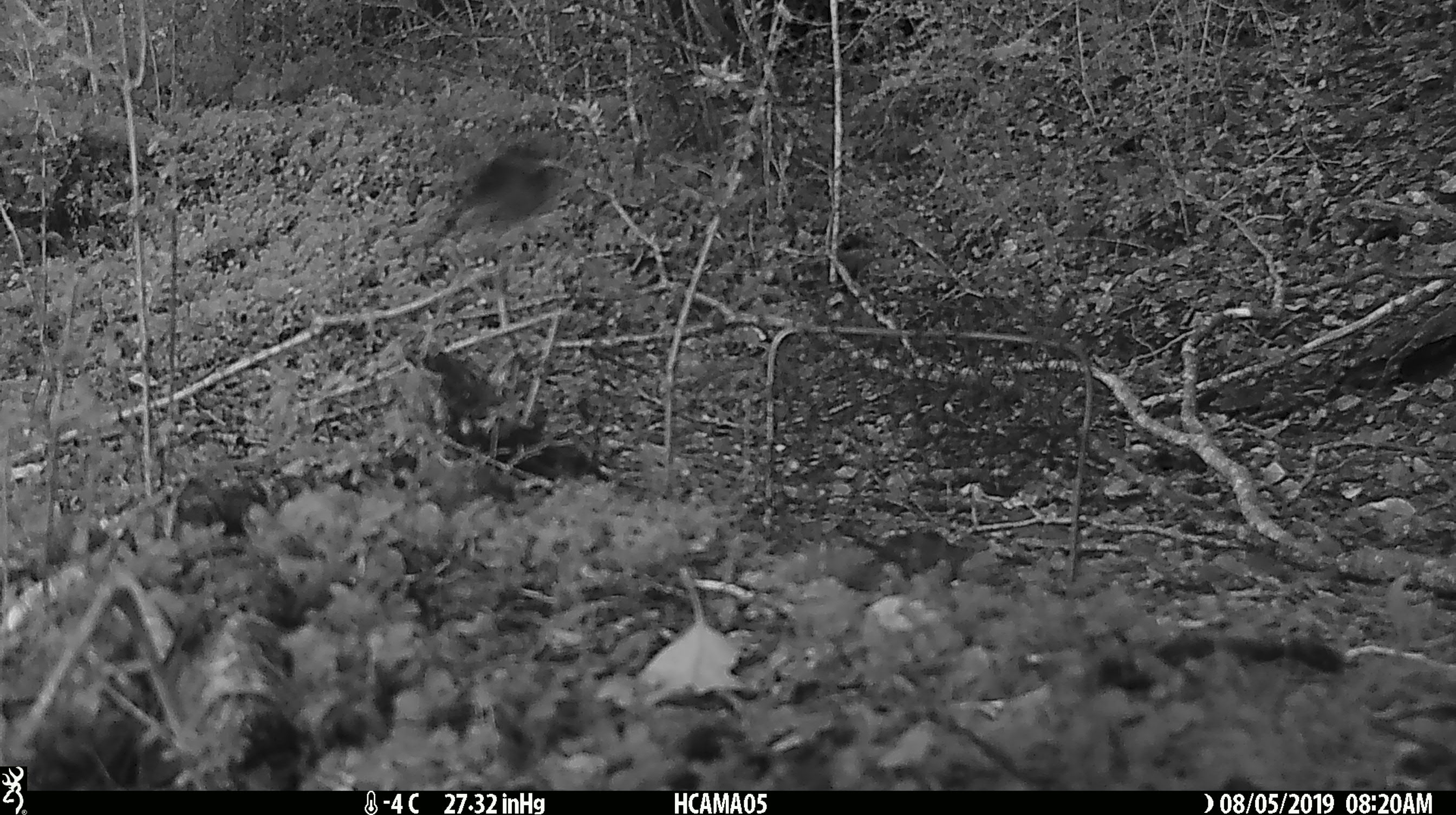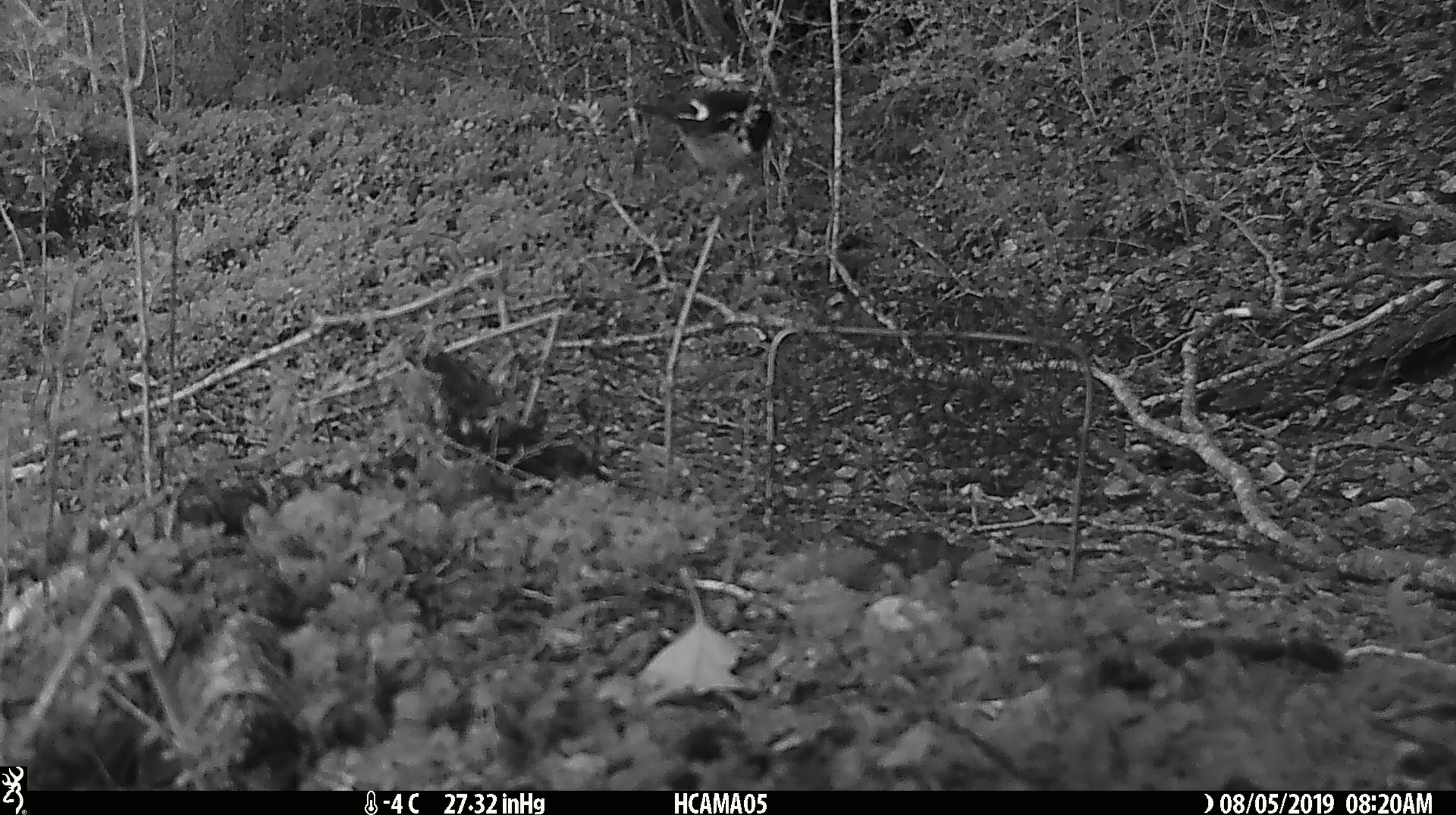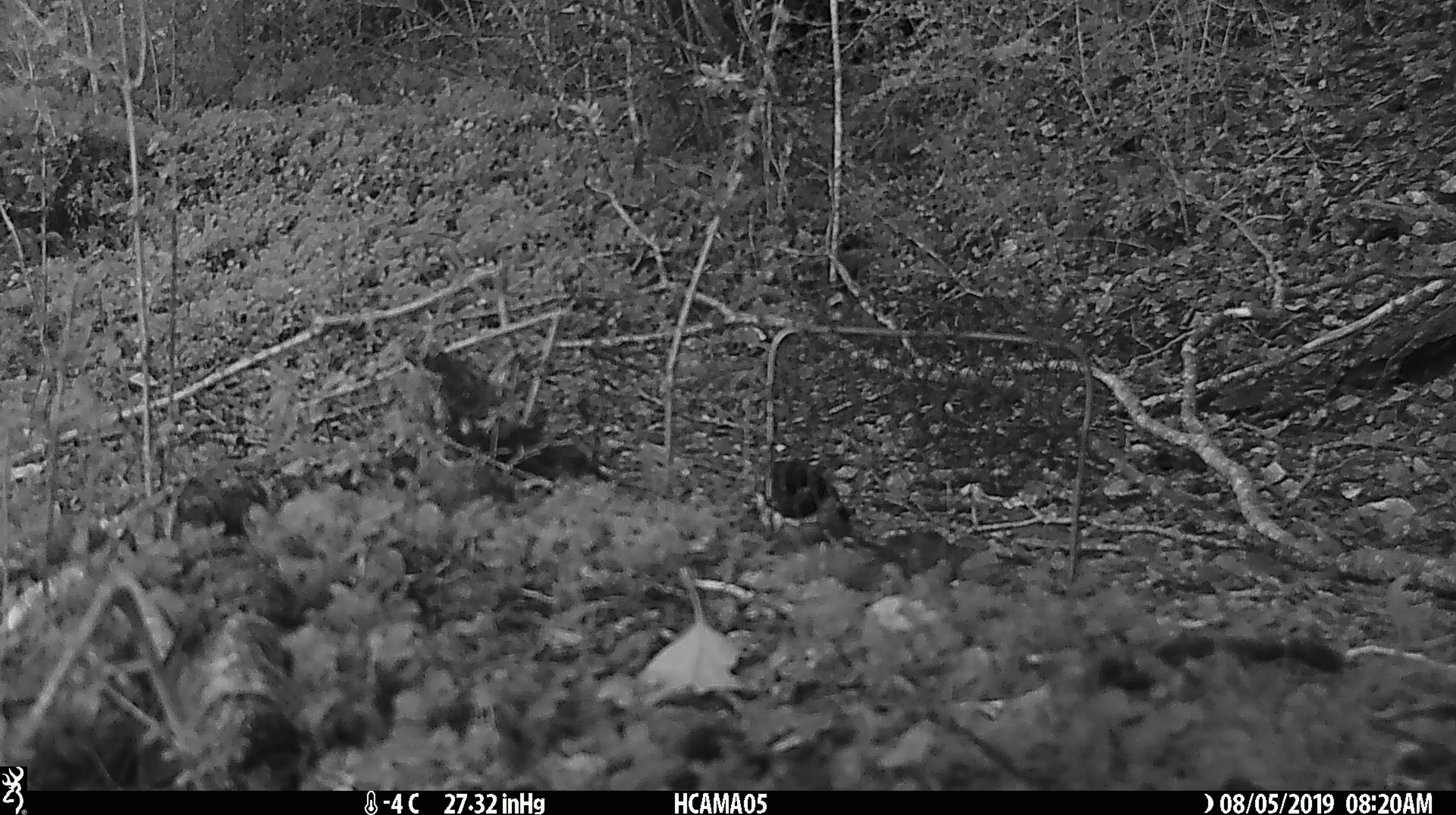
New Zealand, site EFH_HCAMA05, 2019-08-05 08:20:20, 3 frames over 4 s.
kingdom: Animalia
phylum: Chordata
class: Aves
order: Passeriformes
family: Petroicidae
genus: Petroica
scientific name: Petroica macrocephala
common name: tomtit